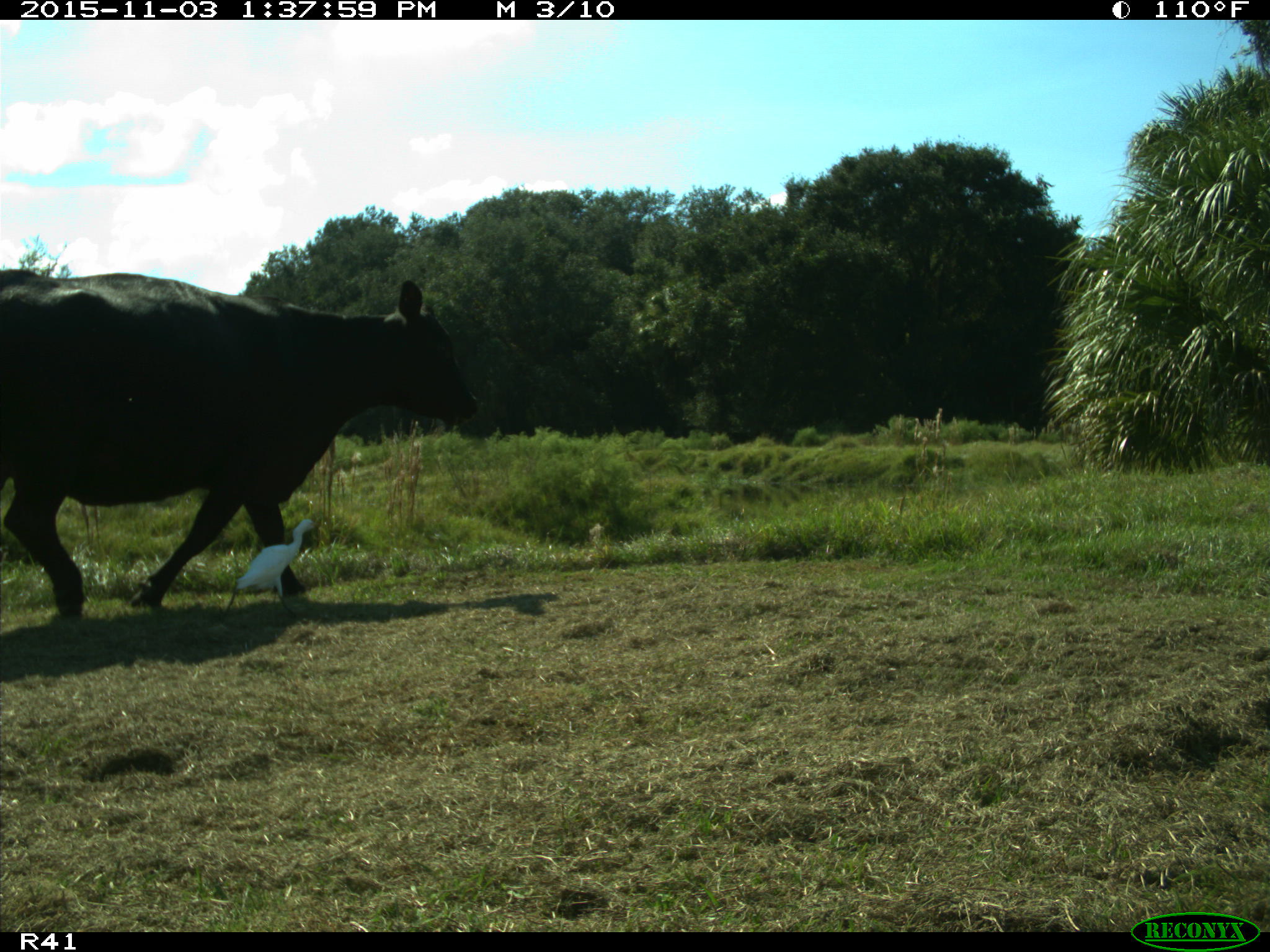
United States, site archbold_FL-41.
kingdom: Animalia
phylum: Chordata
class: Mammalia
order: Artiodactyla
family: Bovidae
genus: Bos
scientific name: Bos taurus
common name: domestic cow